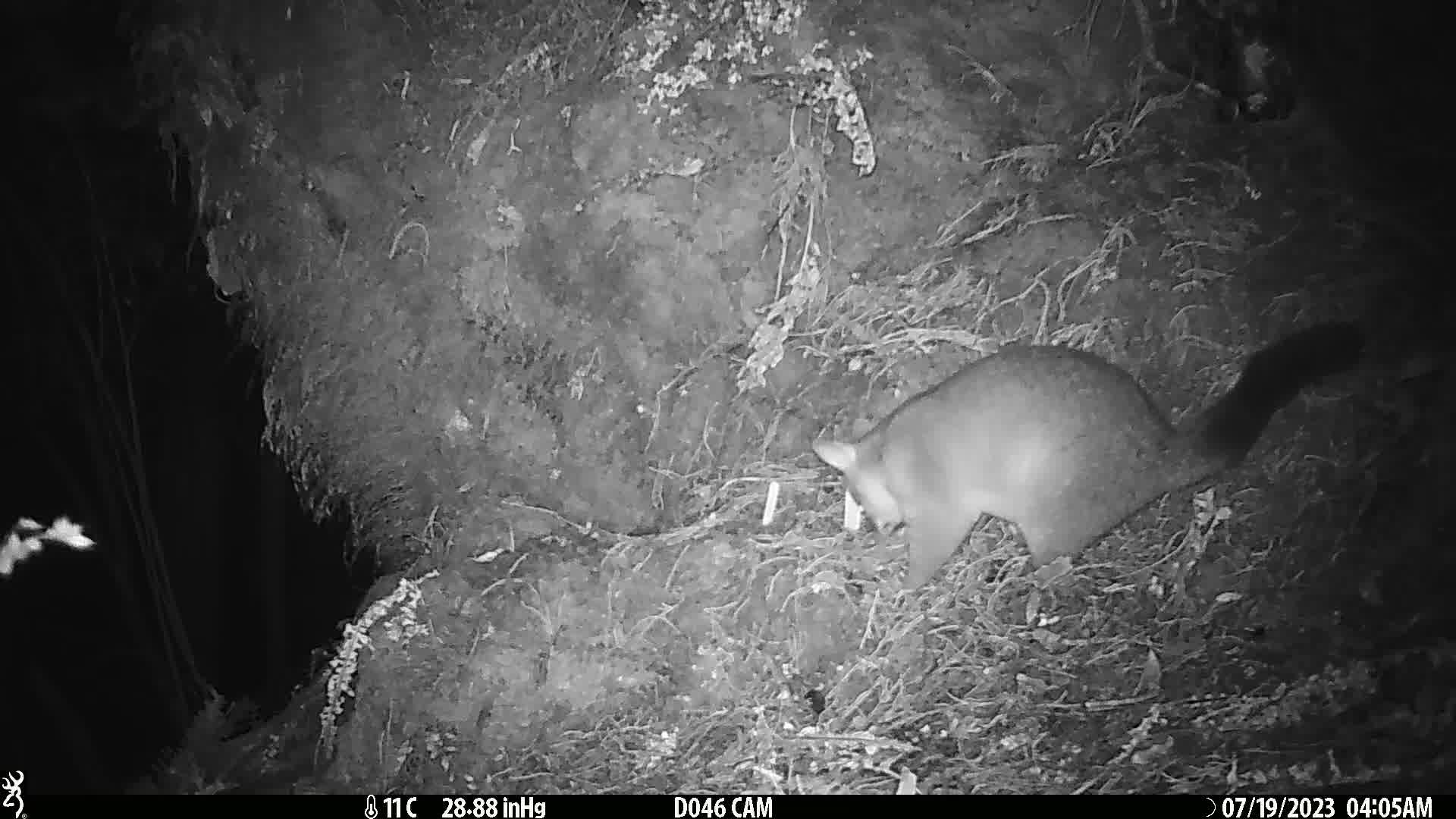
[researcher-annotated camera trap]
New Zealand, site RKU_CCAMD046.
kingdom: Animalia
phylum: Chordata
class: Mammalia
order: Diprotodontia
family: Phalangeridae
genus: Trichosurus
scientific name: Trichosurus vulpecula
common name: common brushtail possum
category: possum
Possum (common brushtail possum) (Trichosurus vulpecula).